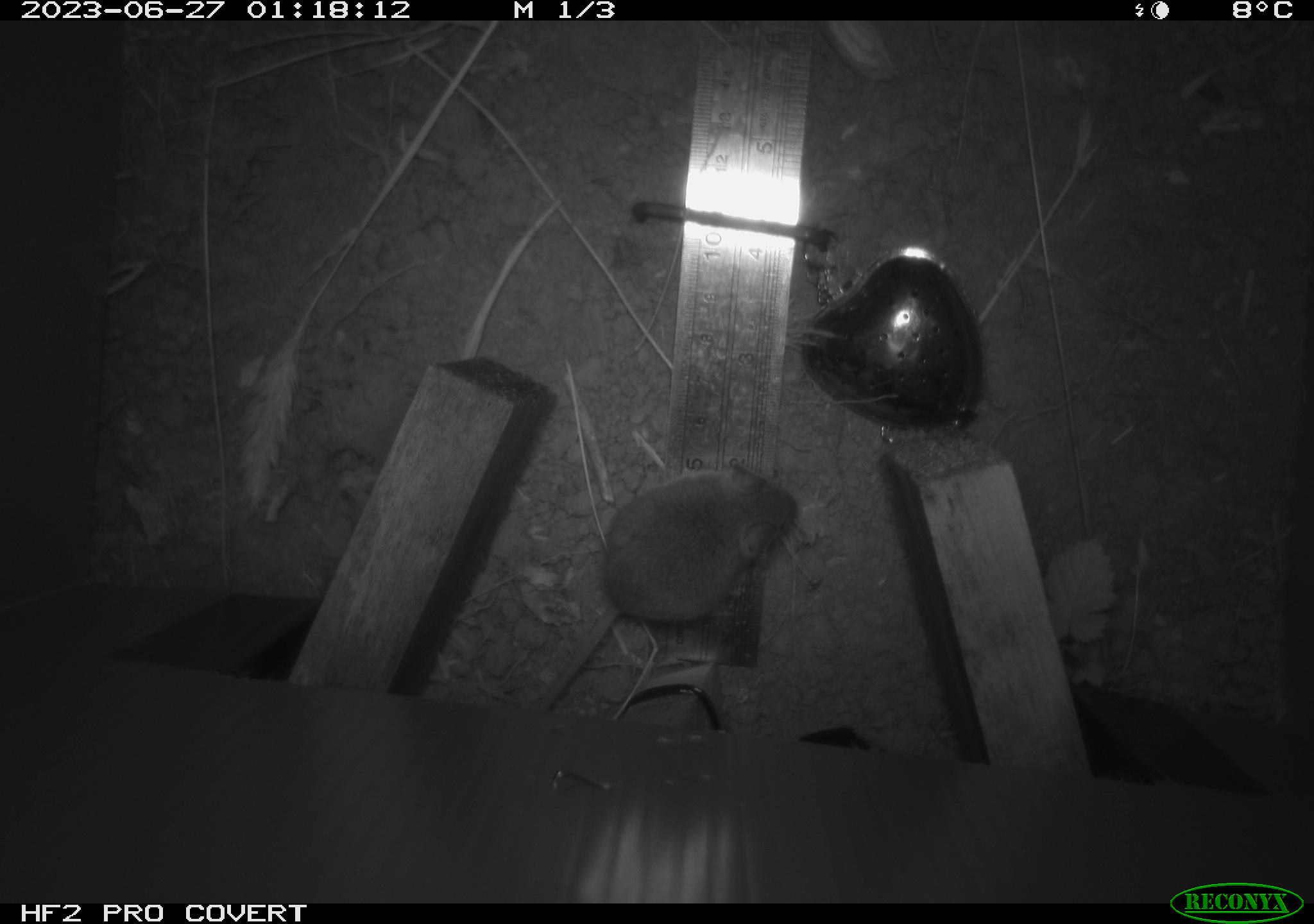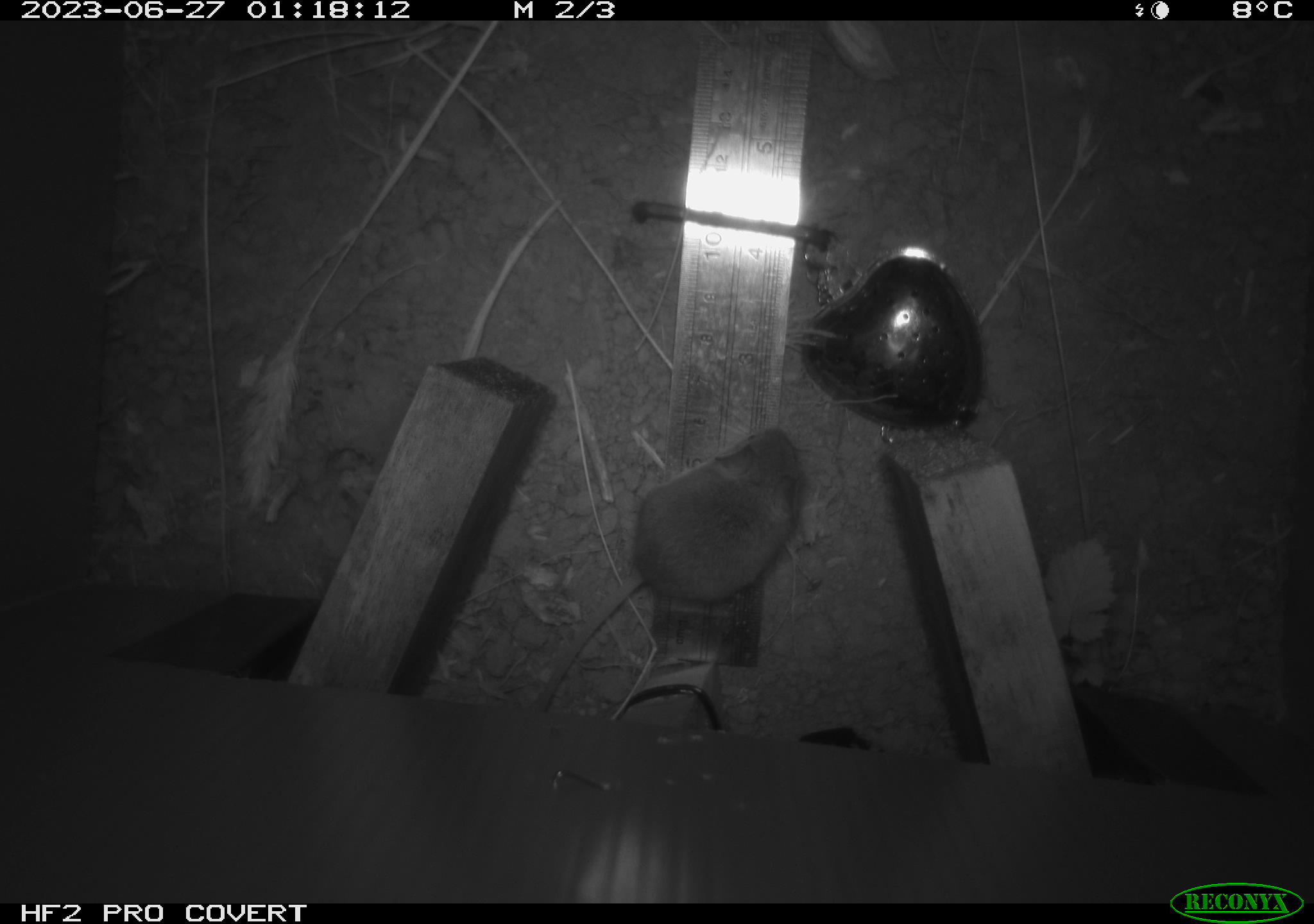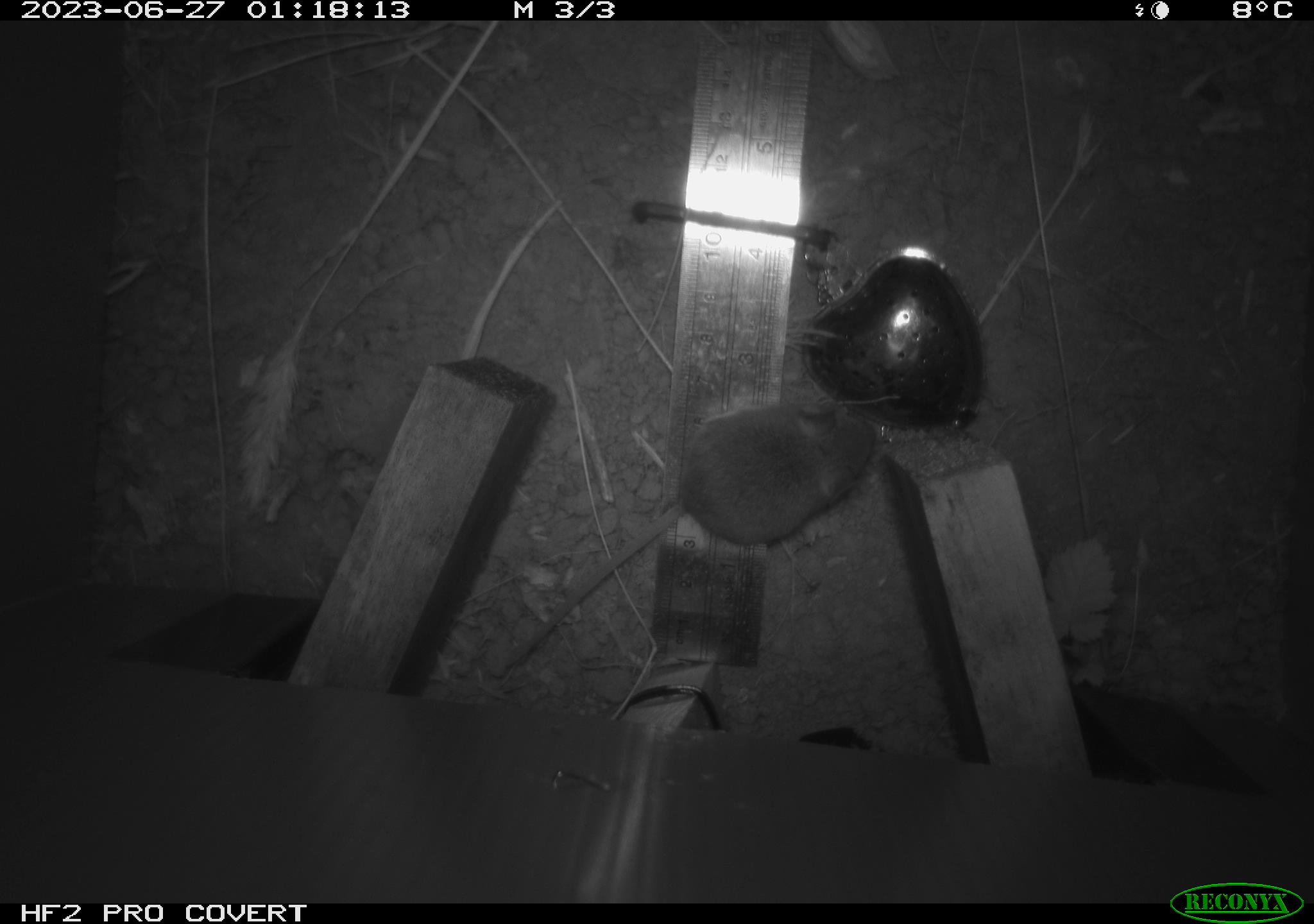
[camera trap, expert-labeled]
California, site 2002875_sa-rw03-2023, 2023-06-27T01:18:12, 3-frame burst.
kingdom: Animalia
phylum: Chordata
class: Mammalia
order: Rodentia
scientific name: Rodentia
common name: mouse species